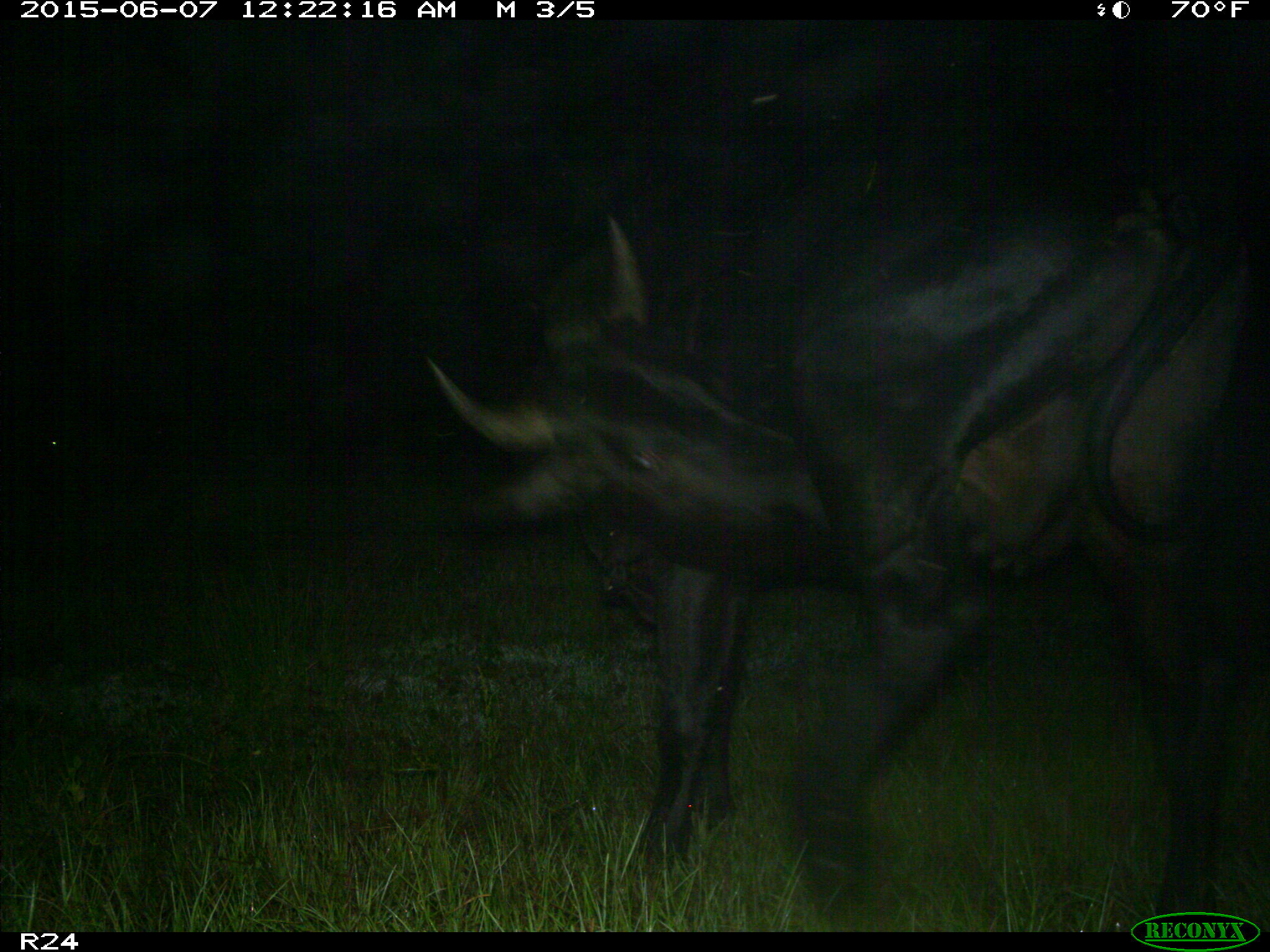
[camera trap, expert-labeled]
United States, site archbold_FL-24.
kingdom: Animalia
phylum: Chordata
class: Mammalia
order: Artiodactyla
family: Bovidae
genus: Bos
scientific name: Bos taurus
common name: domestic cow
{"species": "Bos taurus (domestic cow)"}